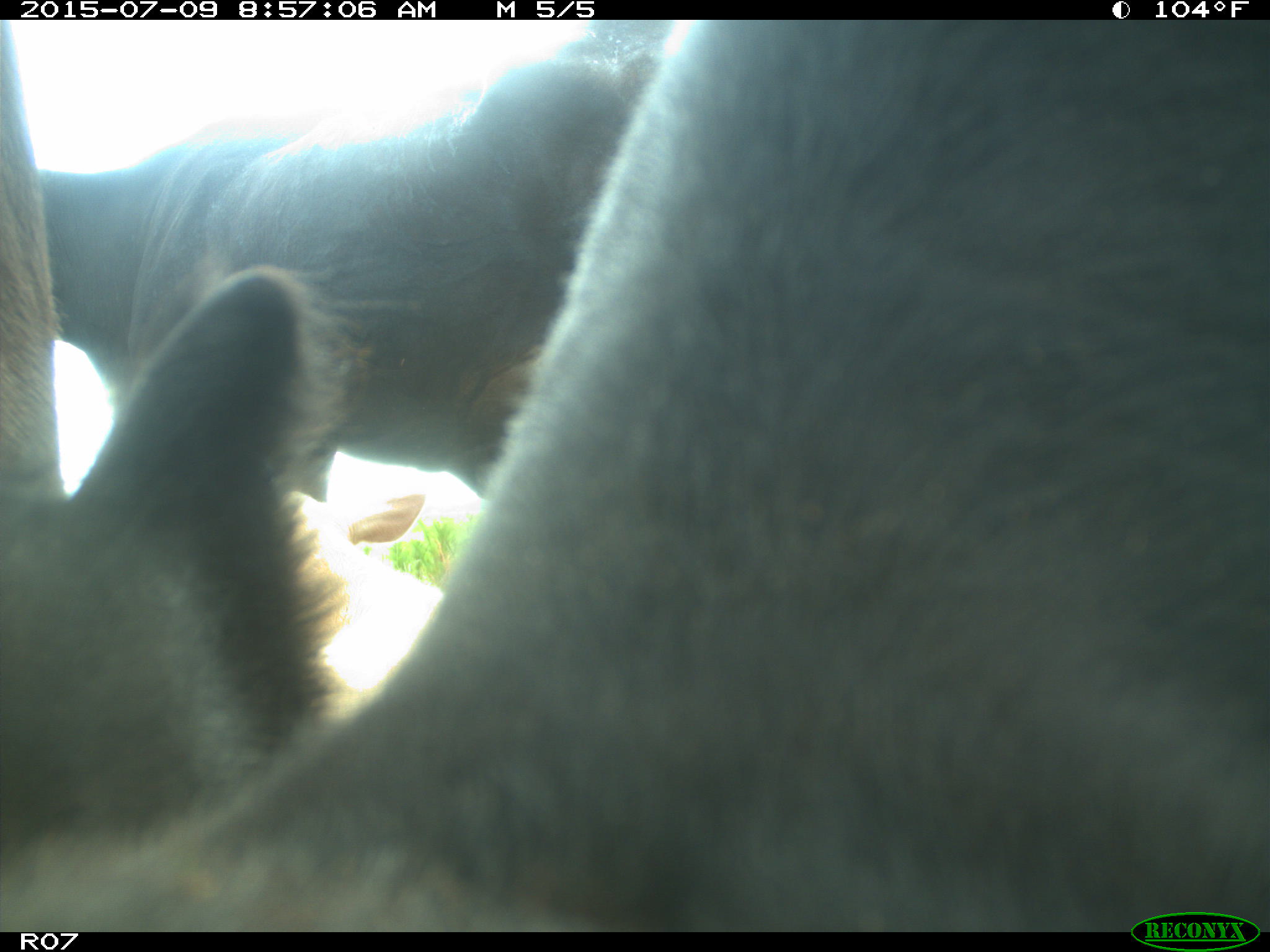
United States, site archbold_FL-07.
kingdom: Animalia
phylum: Chordata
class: Mammalia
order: Artiodactyla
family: Bovidae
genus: Bos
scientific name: Bos taurus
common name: domestic cow